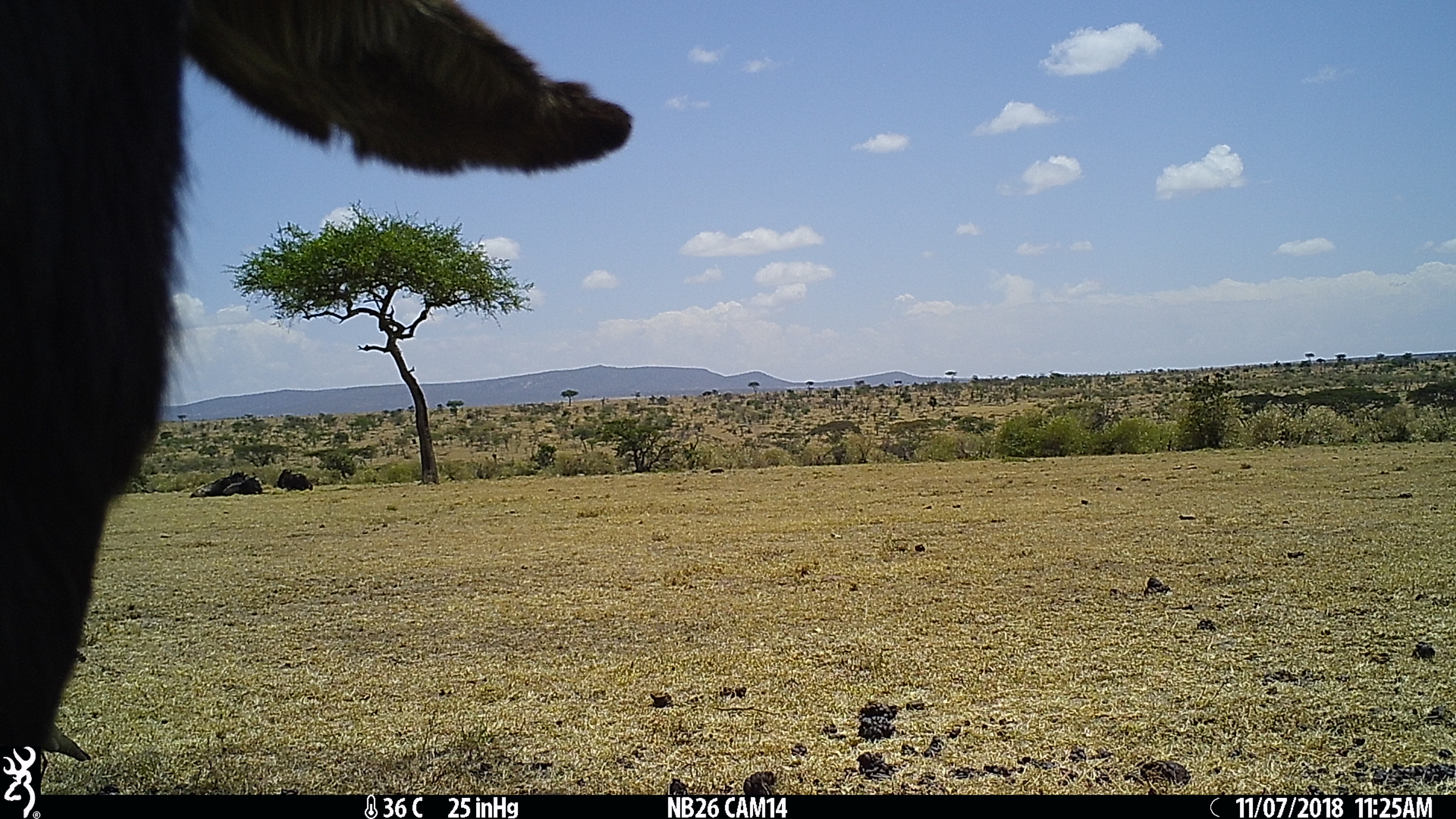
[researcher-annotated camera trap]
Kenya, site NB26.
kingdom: Animalia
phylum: Chordata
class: Mammalia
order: Artiodactyla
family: Bovidae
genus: Connochaetes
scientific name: Connochaetes taurinus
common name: blue wildebeest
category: wildebeest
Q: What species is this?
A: Wildebeest (blue wildebeest) (Connochaetes taurinus).